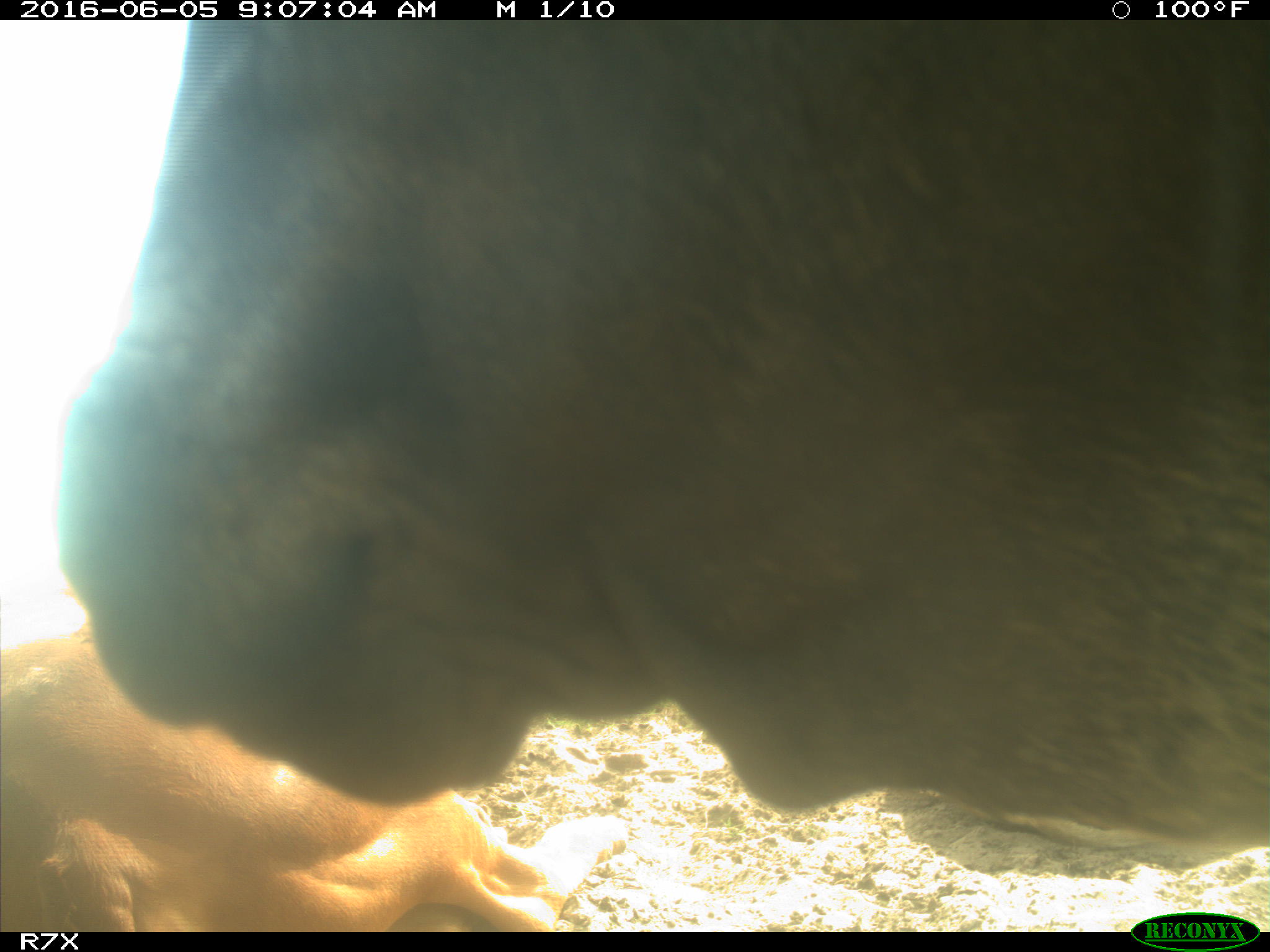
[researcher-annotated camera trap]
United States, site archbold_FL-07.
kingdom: Animalia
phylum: Chordata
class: Mammalia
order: Artiodactyla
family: Bovidae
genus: Bos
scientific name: Bos taurus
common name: domestic cow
Bos taurus (domestic cow).